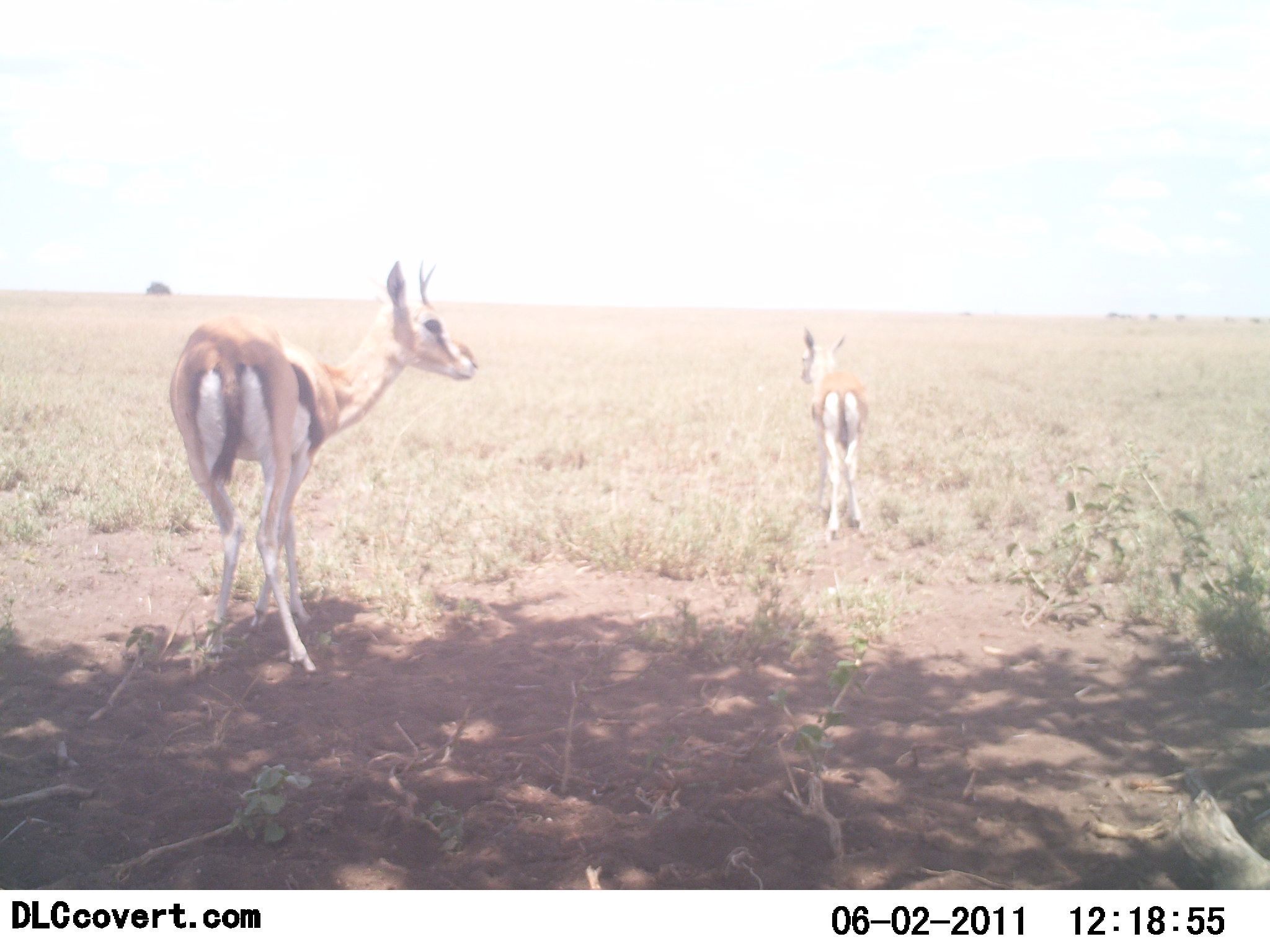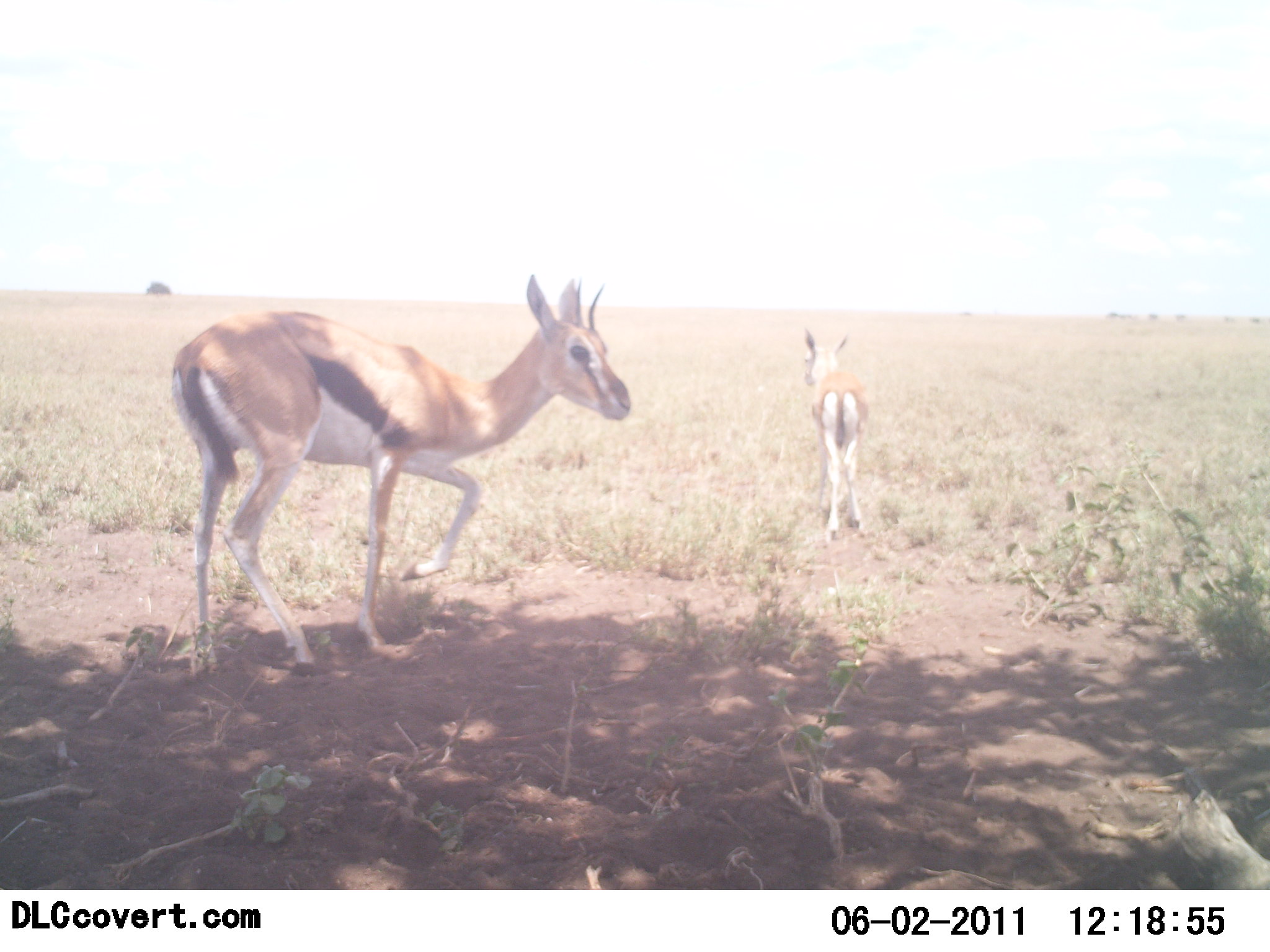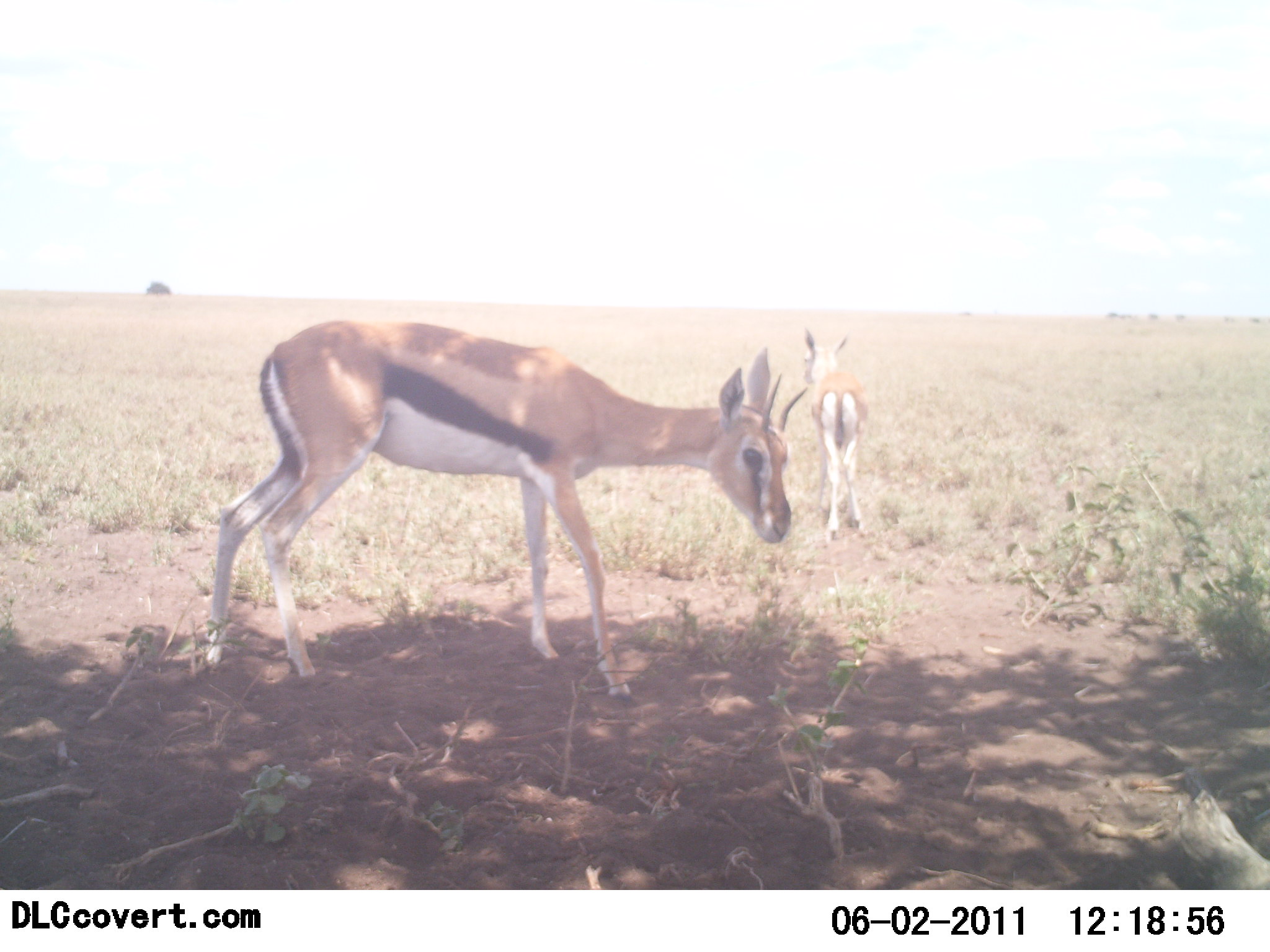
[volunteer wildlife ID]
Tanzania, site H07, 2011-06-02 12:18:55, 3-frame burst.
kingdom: Animalia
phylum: Chordata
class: Mammalia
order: Artiodactyla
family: Bovidae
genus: Eudorcas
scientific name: Eudorcas thomsonii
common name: thomson's gazelle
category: gazellethomsons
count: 2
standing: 82%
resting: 0%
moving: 45%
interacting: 0%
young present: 9%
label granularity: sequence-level